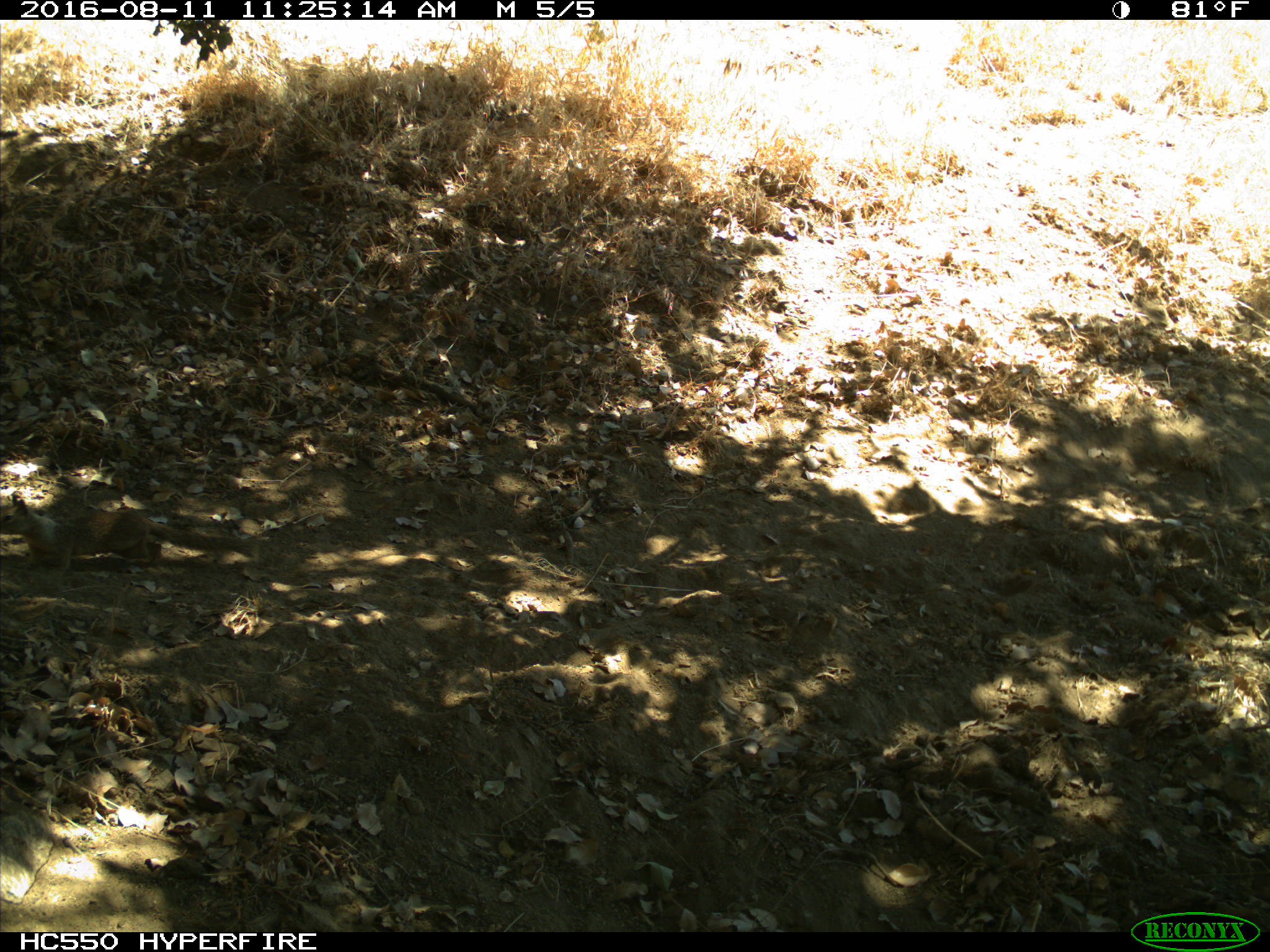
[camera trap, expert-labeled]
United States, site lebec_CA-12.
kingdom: Animalia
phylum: Chordata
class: Mammalia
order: Rodentia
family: Sciuridae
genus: Otospermophilus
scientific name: Otospermophilus beecheyi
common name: california ground squirrel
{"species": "Otospermophilus beecheyi (california ground squirrel)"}